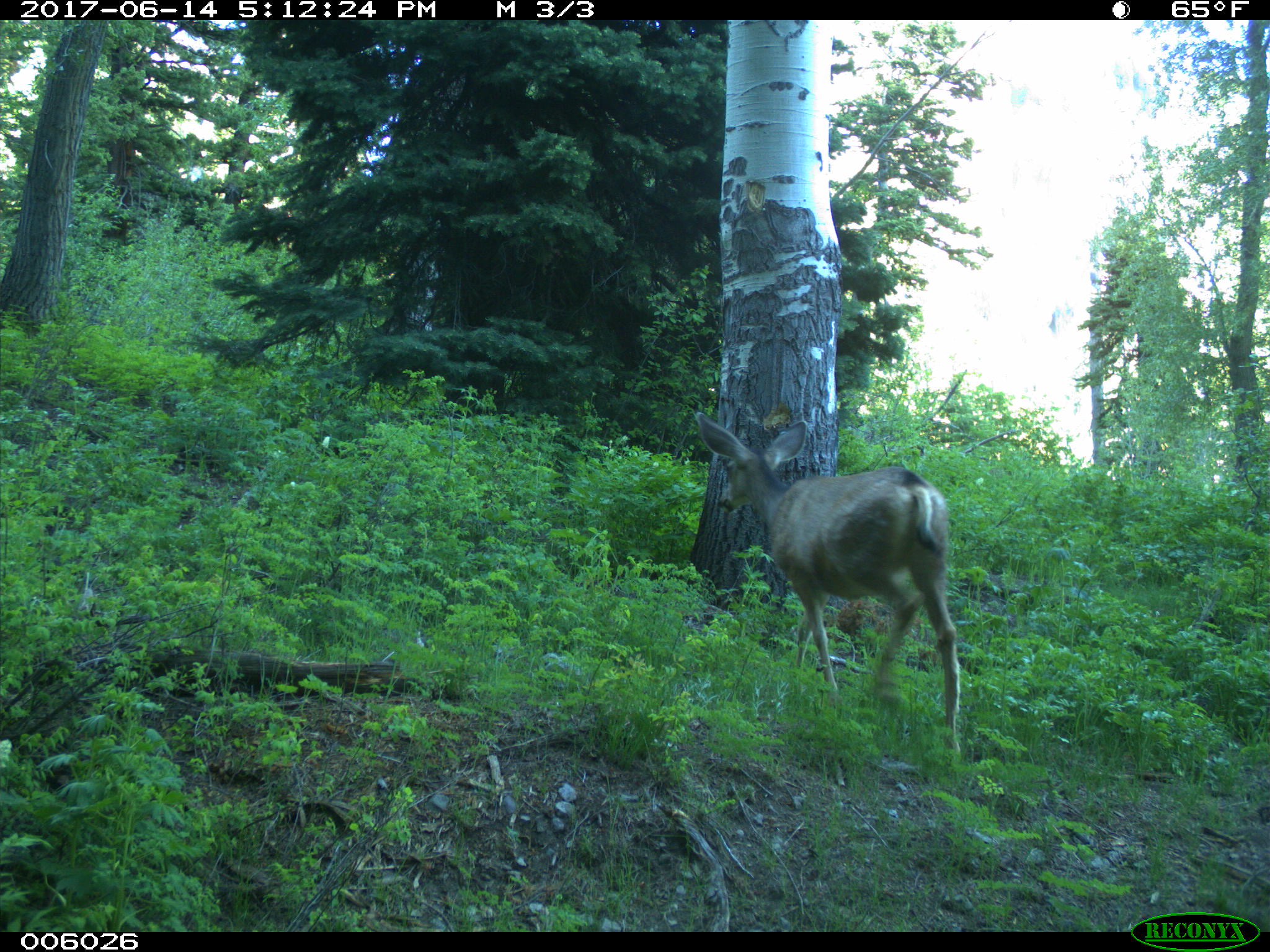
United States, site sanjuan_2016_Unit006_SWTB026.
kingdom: Animalia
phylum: Chordata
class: Mammalia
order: Artiodactyla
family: Cervidae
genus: Odocoileus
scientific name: Odocoileus hemionus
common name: mule deer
Odocoileus hemionus (mule deer).